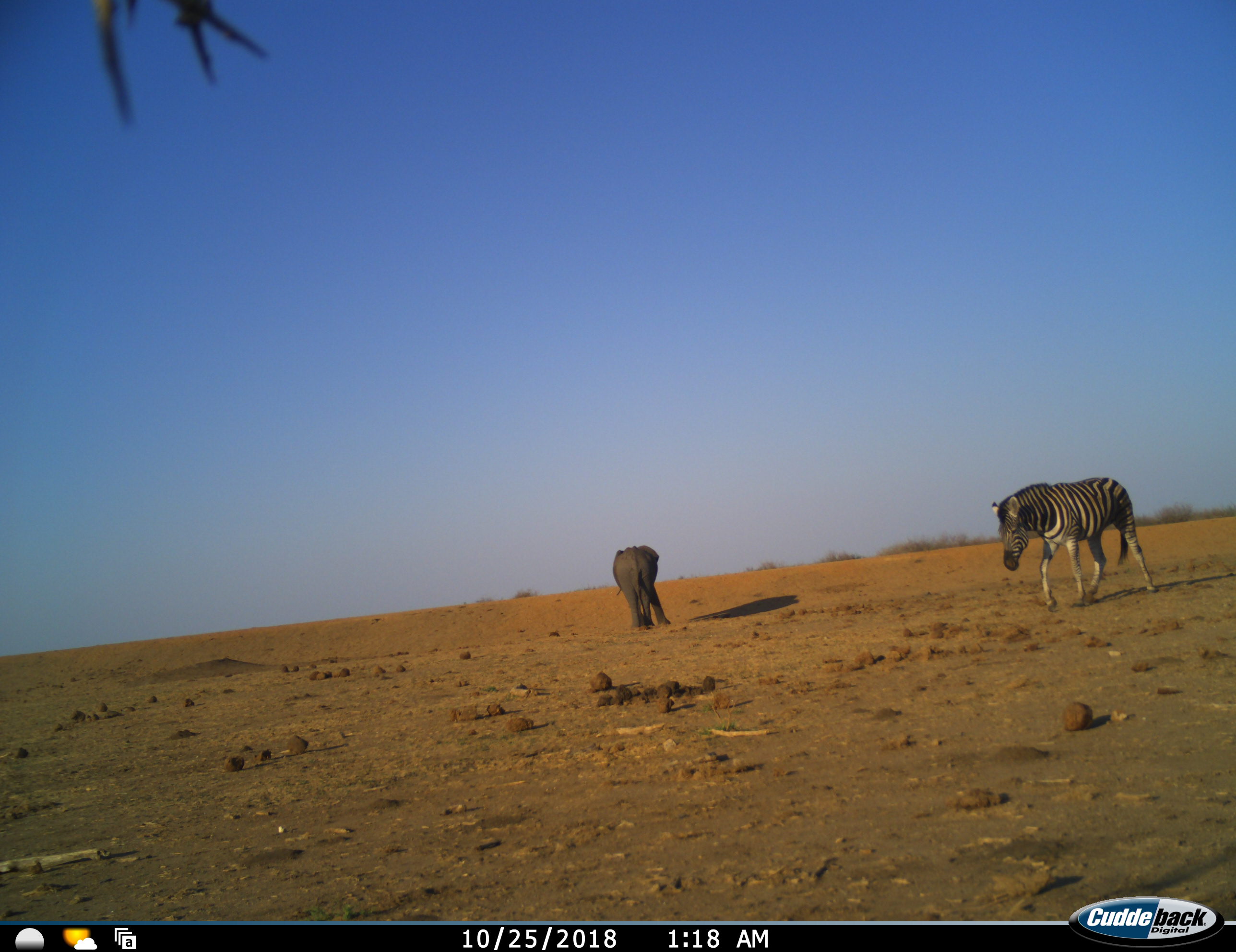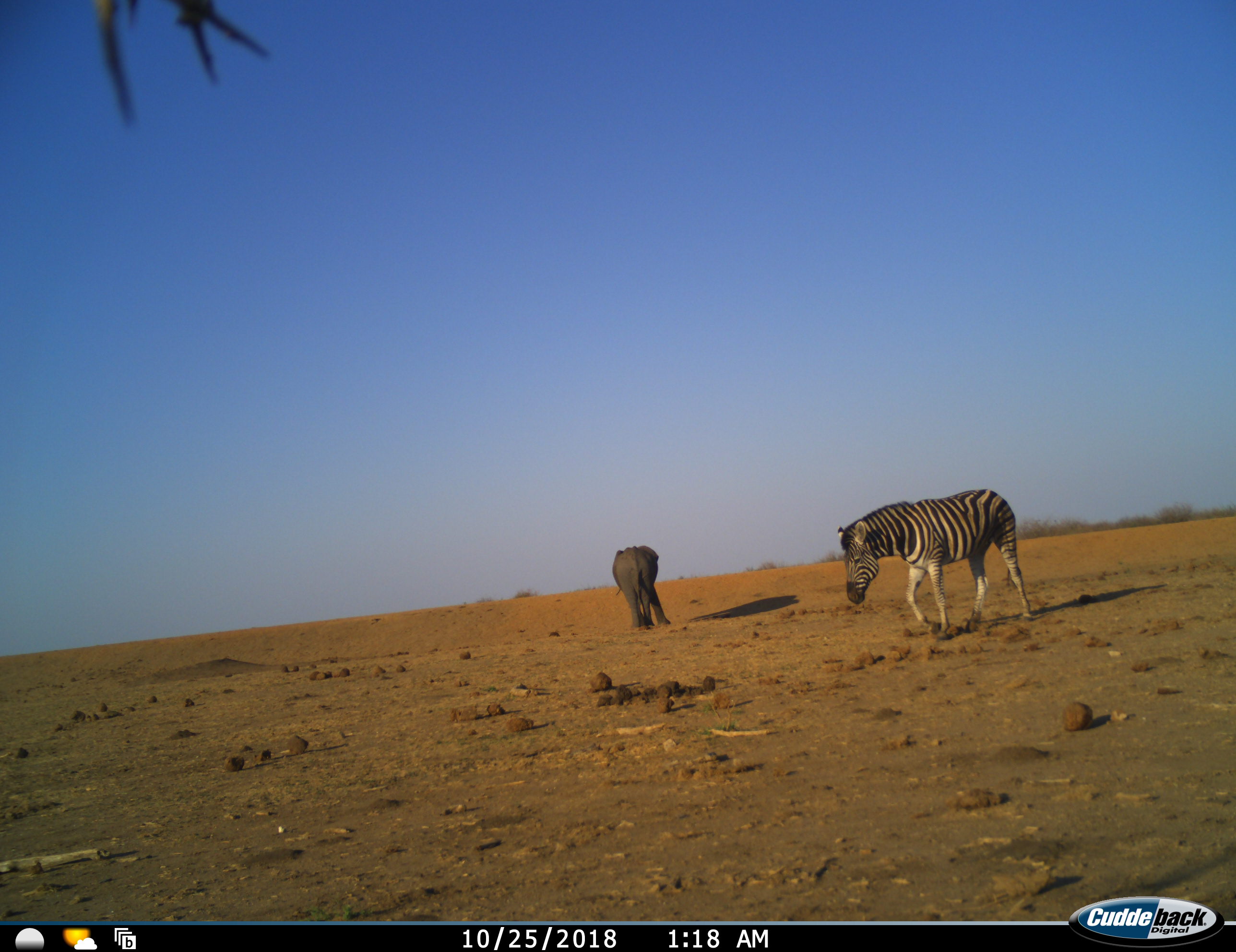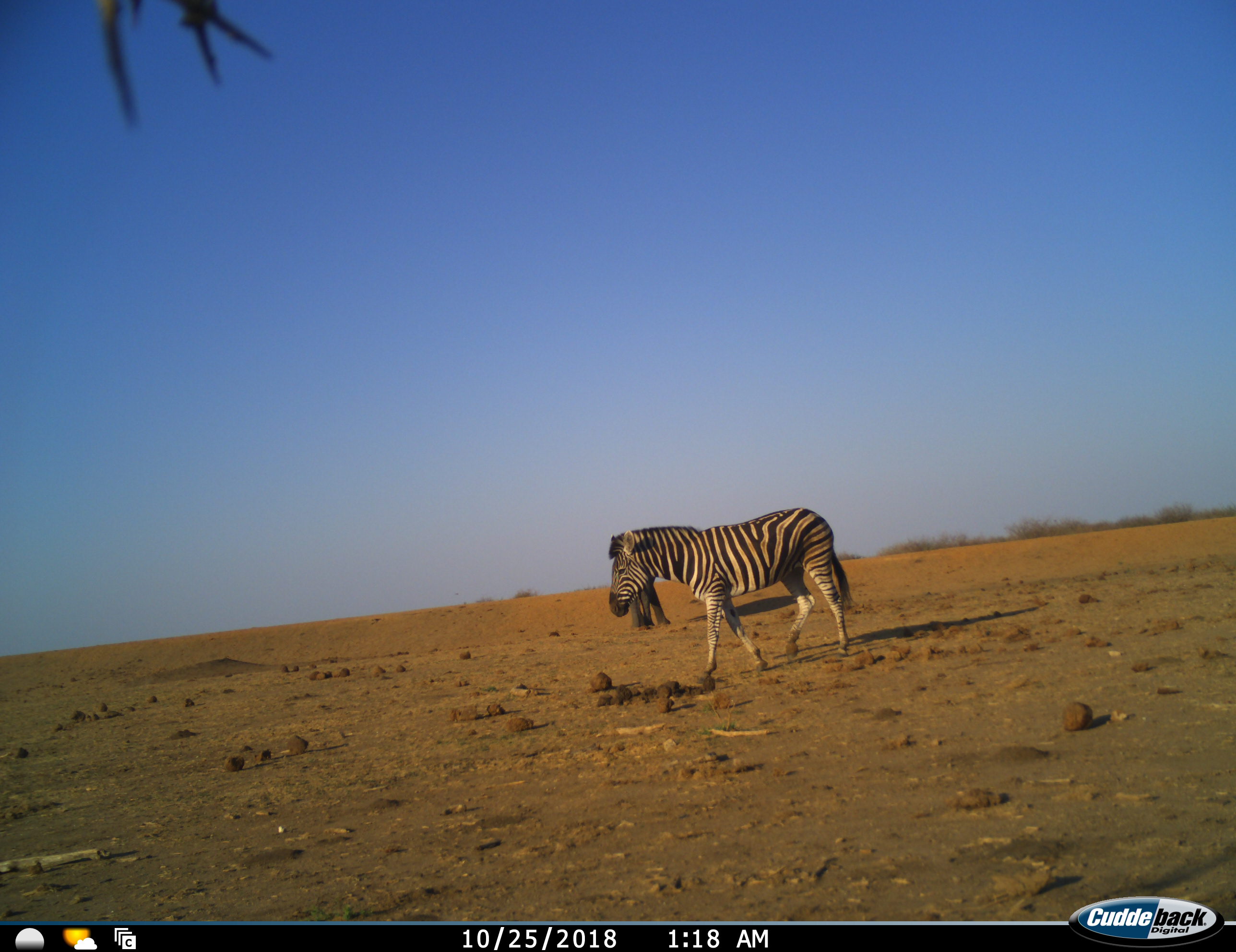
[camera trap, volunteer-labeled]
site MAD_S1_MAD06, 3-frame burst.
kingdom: Animalia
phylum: Chordata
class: Mammalia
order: Proboscidea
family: Elephantidae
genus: Loxodonta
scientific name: Loxodonta africana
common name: african bush elephant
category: elephant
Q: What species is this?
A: Elephant (african bush elephant) (Loxodonta africana).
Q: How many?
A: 1.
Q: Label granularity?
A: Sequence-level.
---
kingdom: Animalia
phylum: Chordata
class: Mammalia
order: Perissodactyla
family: Equidae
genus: Equus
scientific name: Equus quagga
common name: plains zebra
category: zebraplains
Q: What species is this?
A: Zebraplains (plains zebra) (Equus quagga).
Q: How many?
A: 1.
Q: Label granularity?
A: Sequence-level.